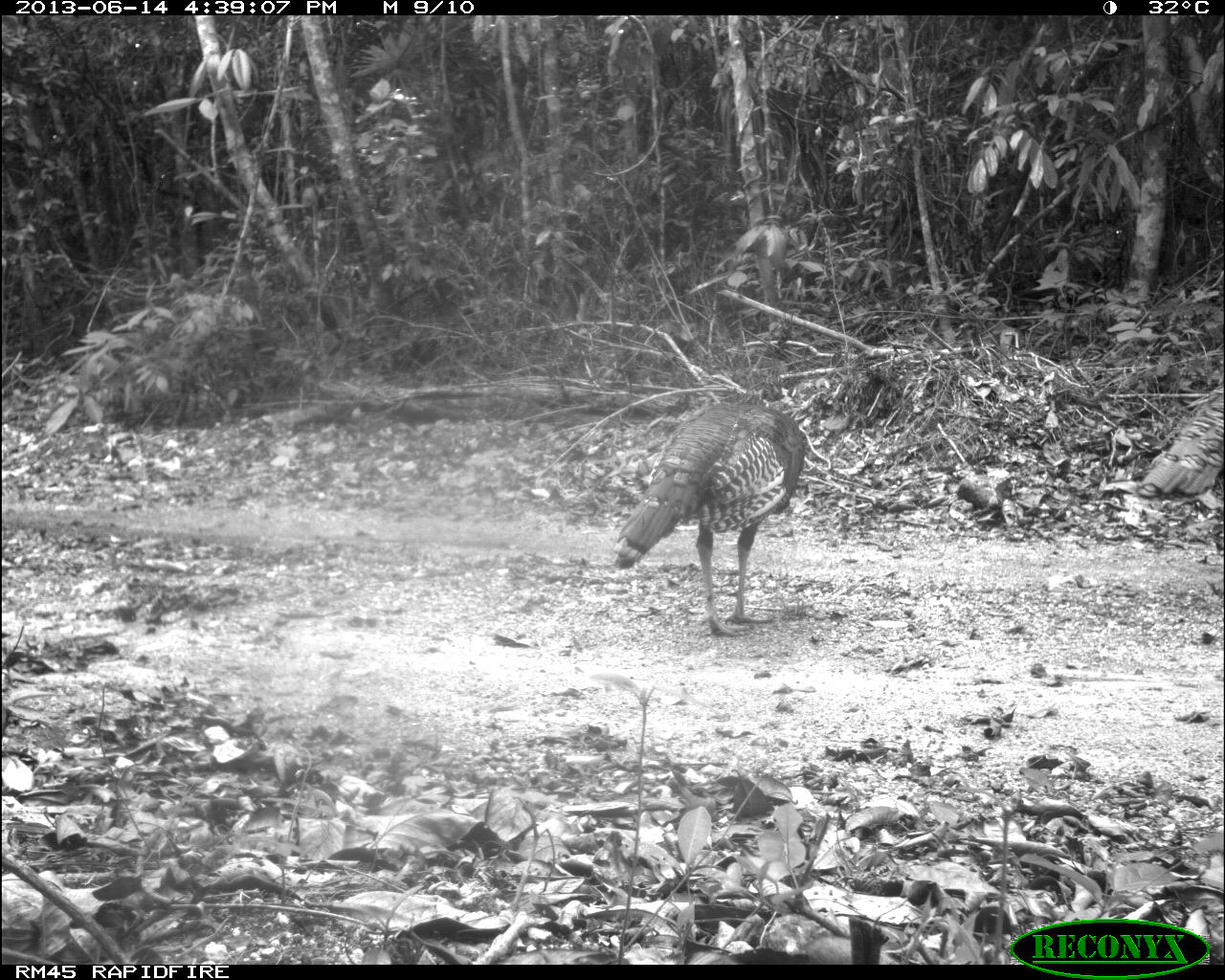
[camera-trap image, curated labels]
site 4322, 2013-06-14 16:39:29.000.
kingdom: Animalia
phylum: Chordata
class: Aves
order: Galliformes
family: Phasianidae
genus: Meleagris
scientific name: Meleagris ocellata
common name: ocellated turkey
Meleagris ocellata (ocellated turkey), count 3.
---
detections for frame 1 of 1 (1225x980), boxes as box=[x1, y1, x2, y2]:
meleagris ocellata: box=[613, 402, 806, 636]; box=[1135, 377, 1224, 497]